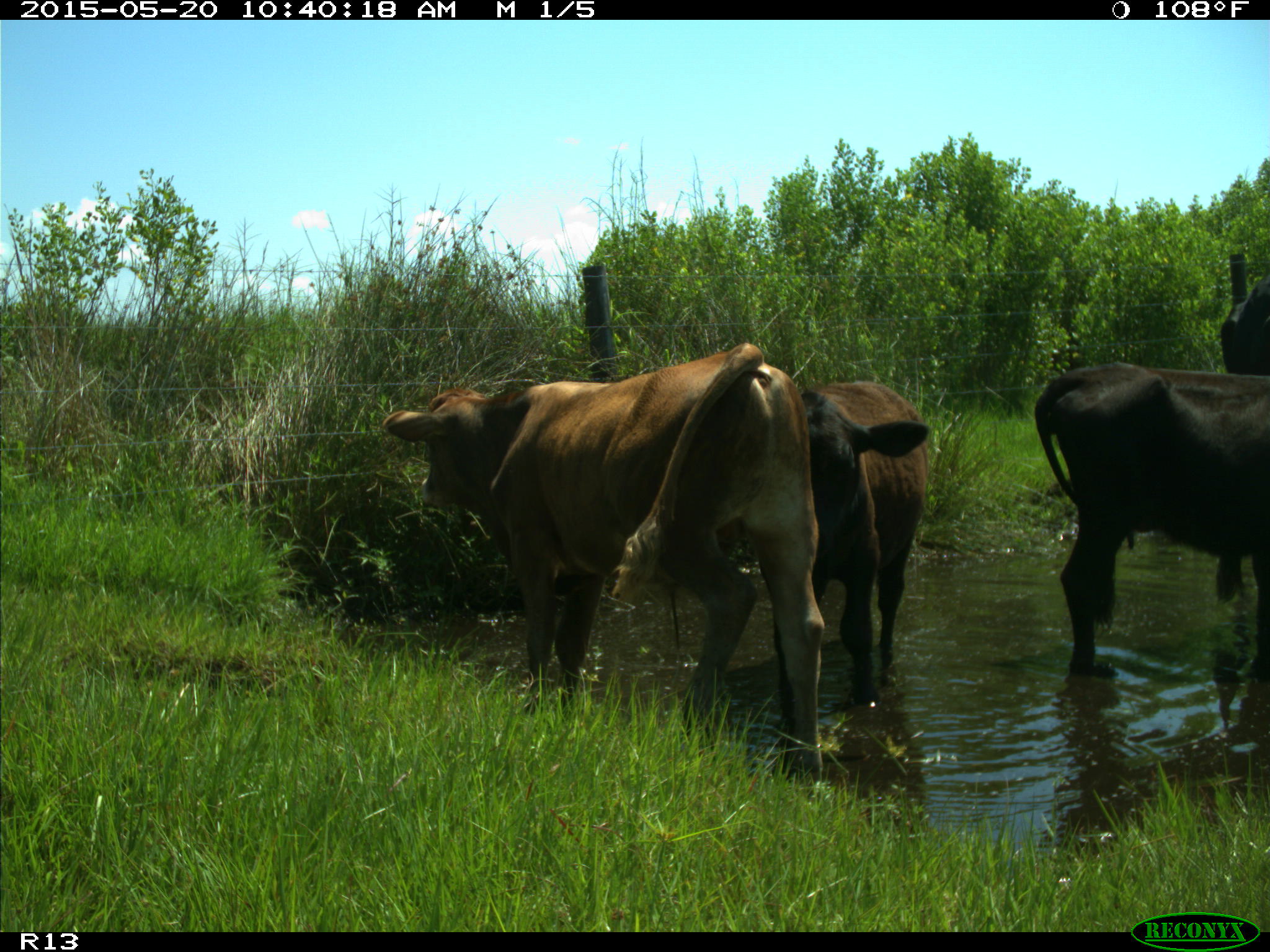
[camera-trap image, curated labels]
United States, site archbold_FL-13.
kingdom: Animalia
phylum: Chordata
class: Mammalia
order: Artiodactyla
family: Bovidae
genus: Bos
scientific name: Bos taurus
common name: domestic cow